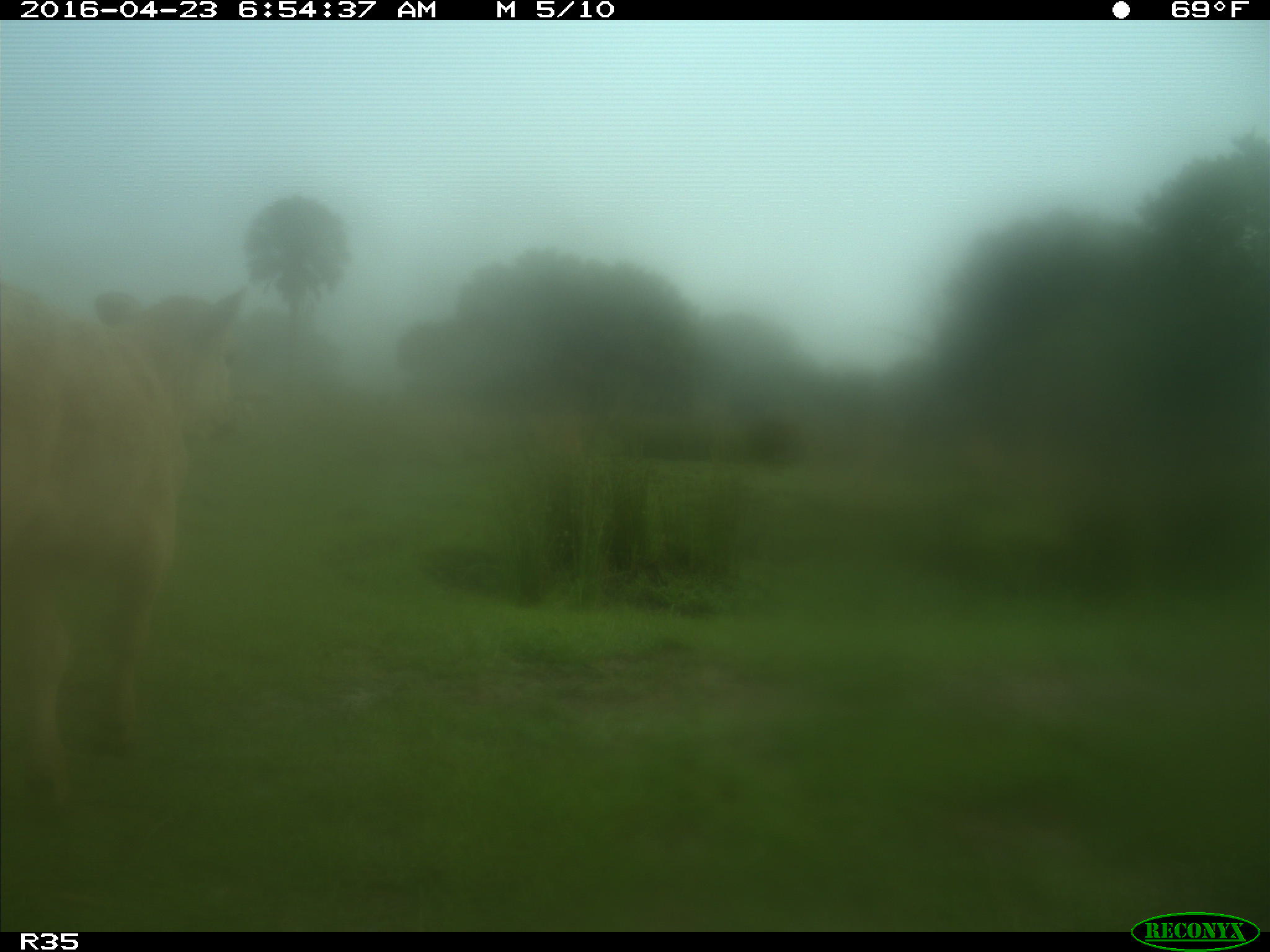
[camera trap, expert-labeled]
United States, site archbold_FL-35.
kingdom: Animalia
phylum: Chordata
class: Mammalia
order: Artiodactyla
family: Bovidae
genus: Bos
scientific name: Bos taurus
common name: domestic cow